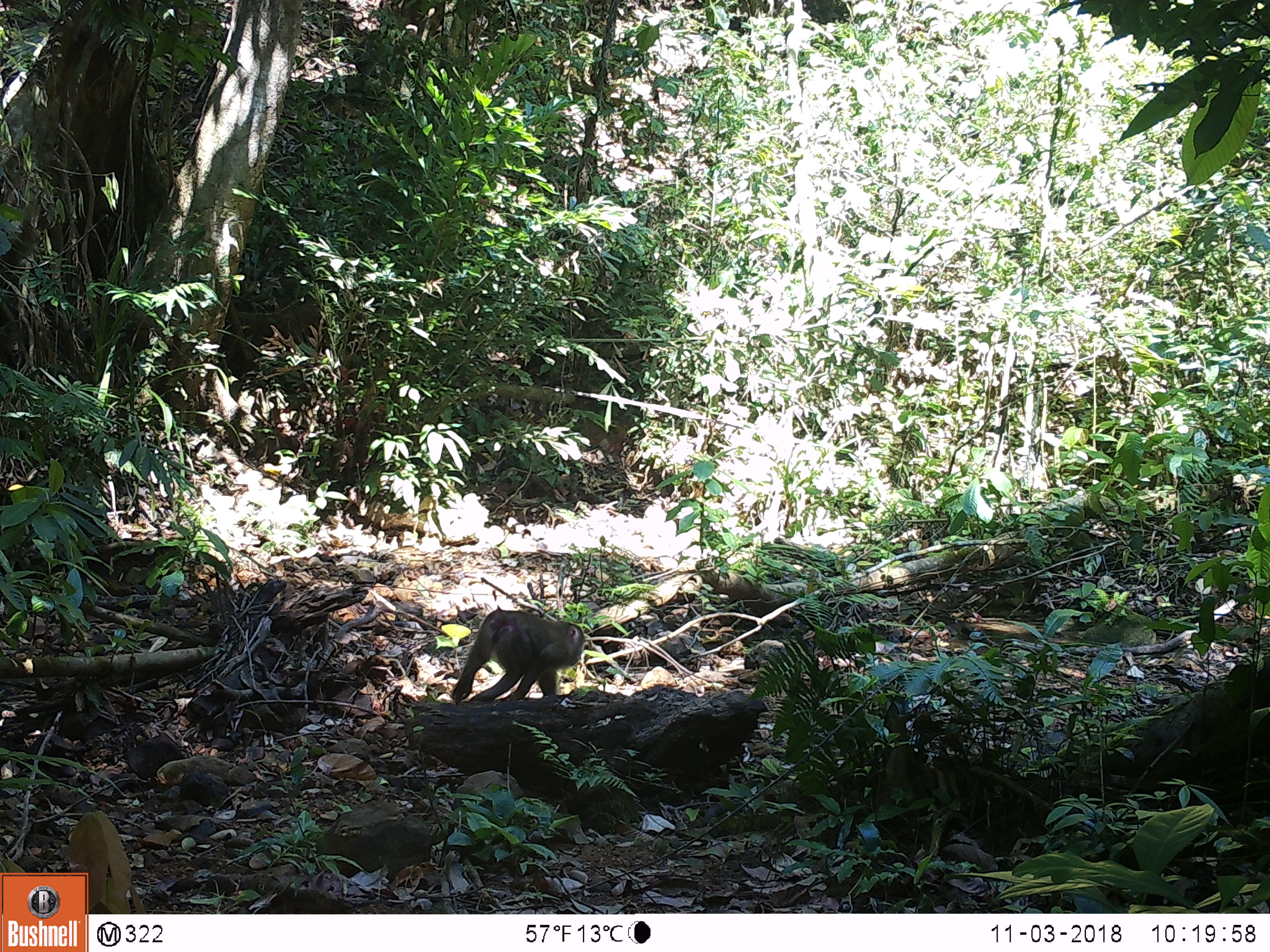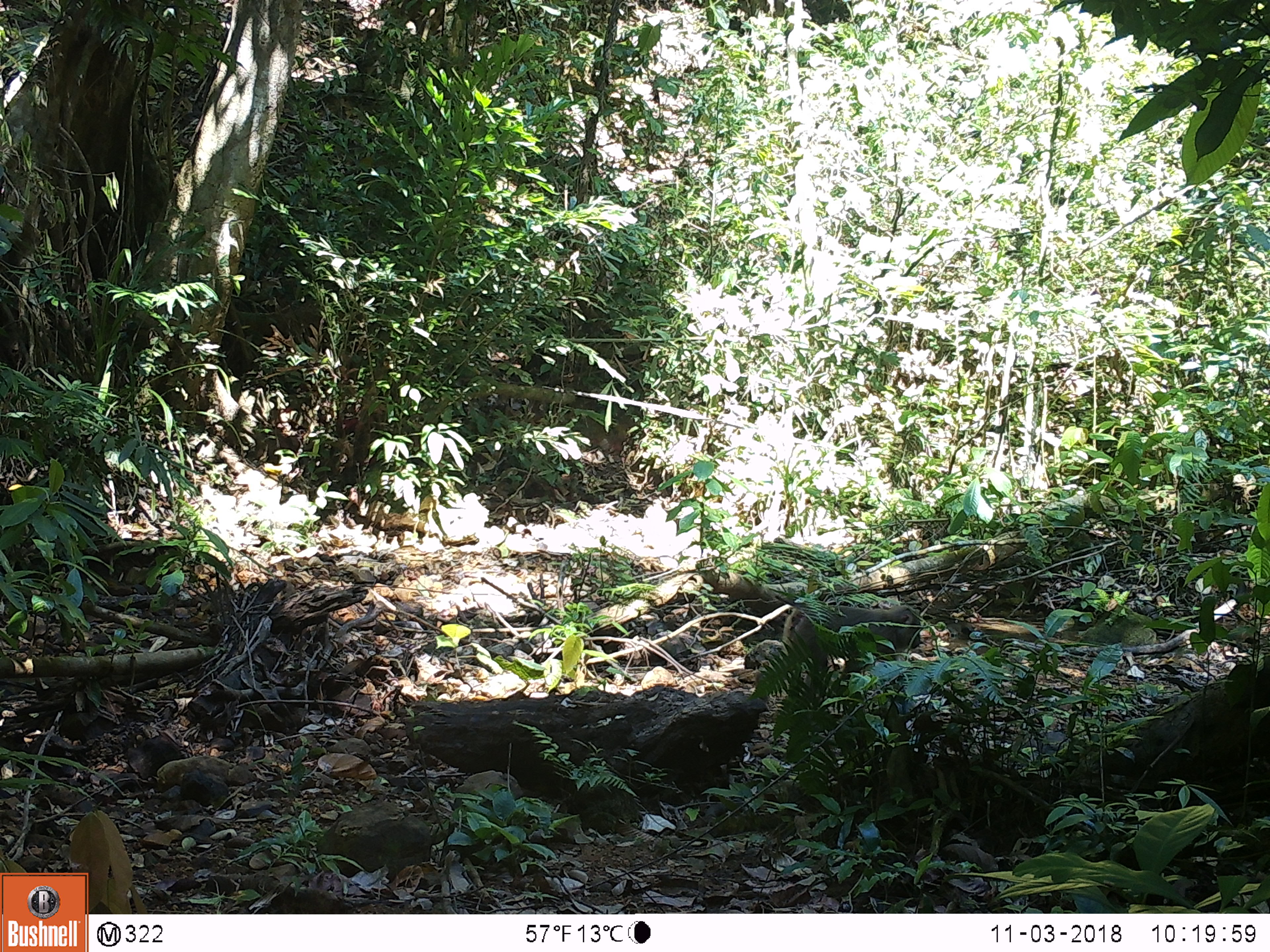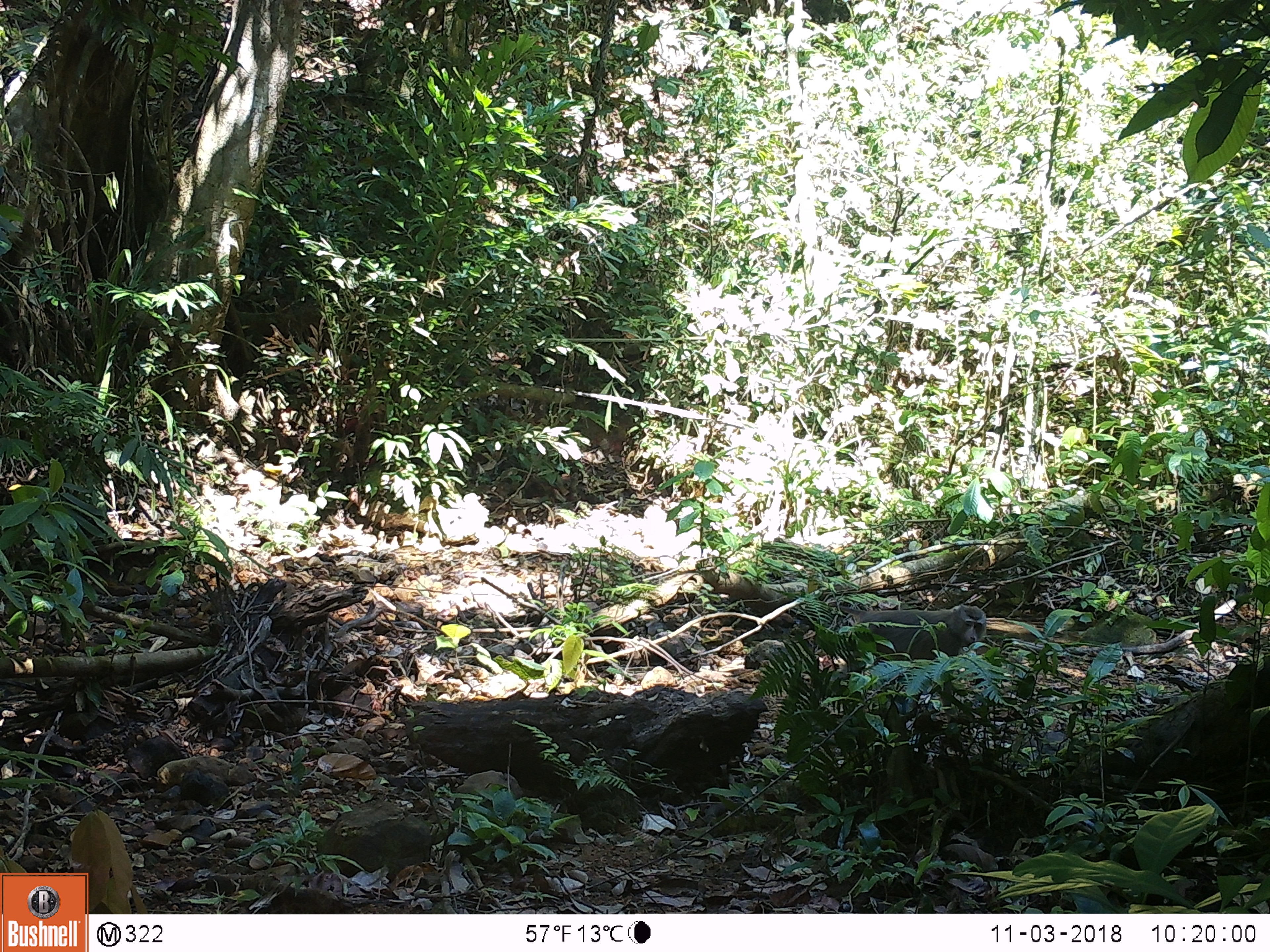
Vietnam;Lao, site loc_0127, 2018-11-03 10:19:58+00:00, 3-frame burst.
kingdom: Animalia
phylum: Chordata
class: Mammalia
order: Primates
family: Cercopithecidae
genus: Macaca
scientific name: Macaca nemestrina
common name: pig-tailed macaque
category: pig tailed macaque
Pig tailed macaque (pig-tailed macaque) (Macaca nemestrina). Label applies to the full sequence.